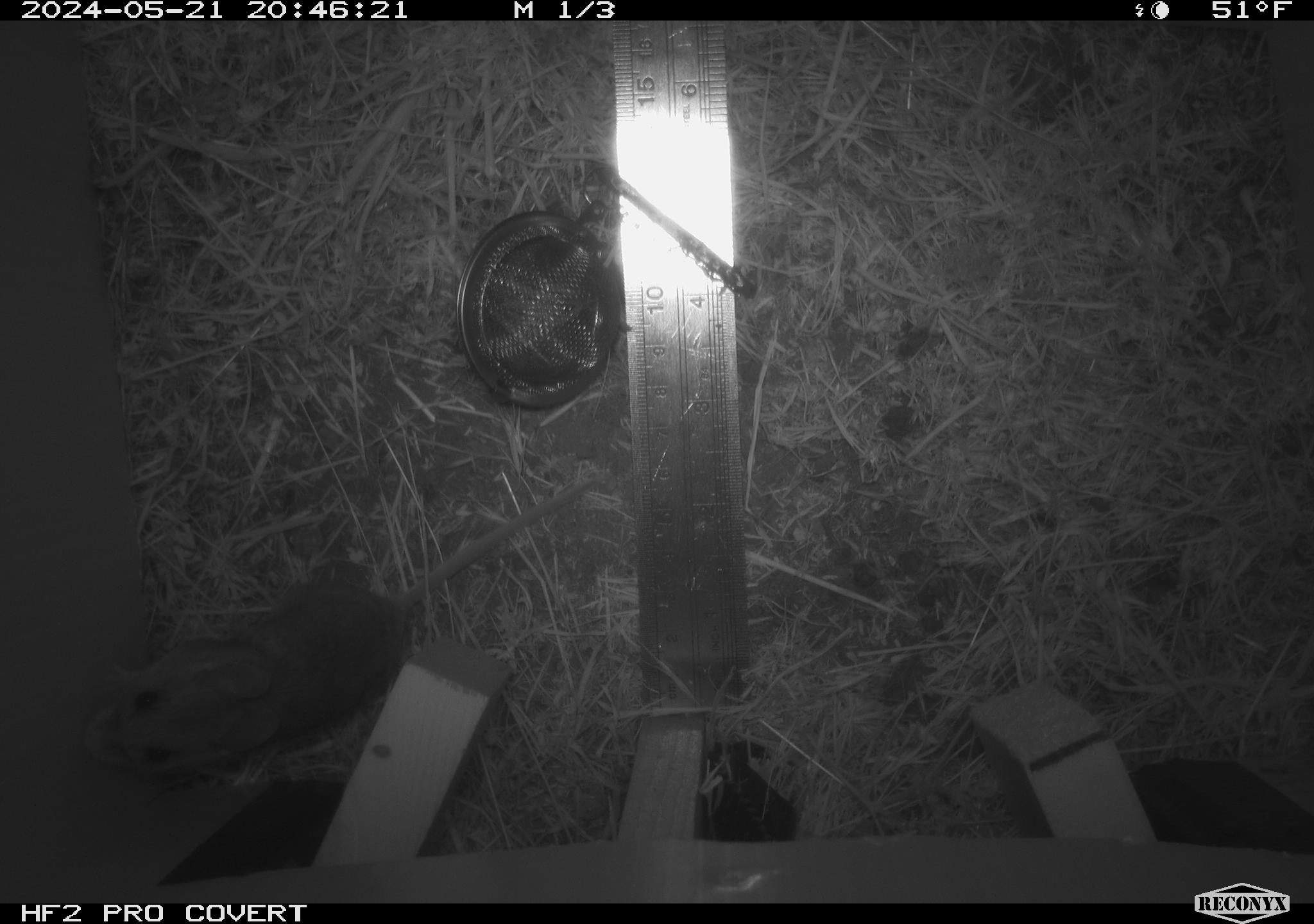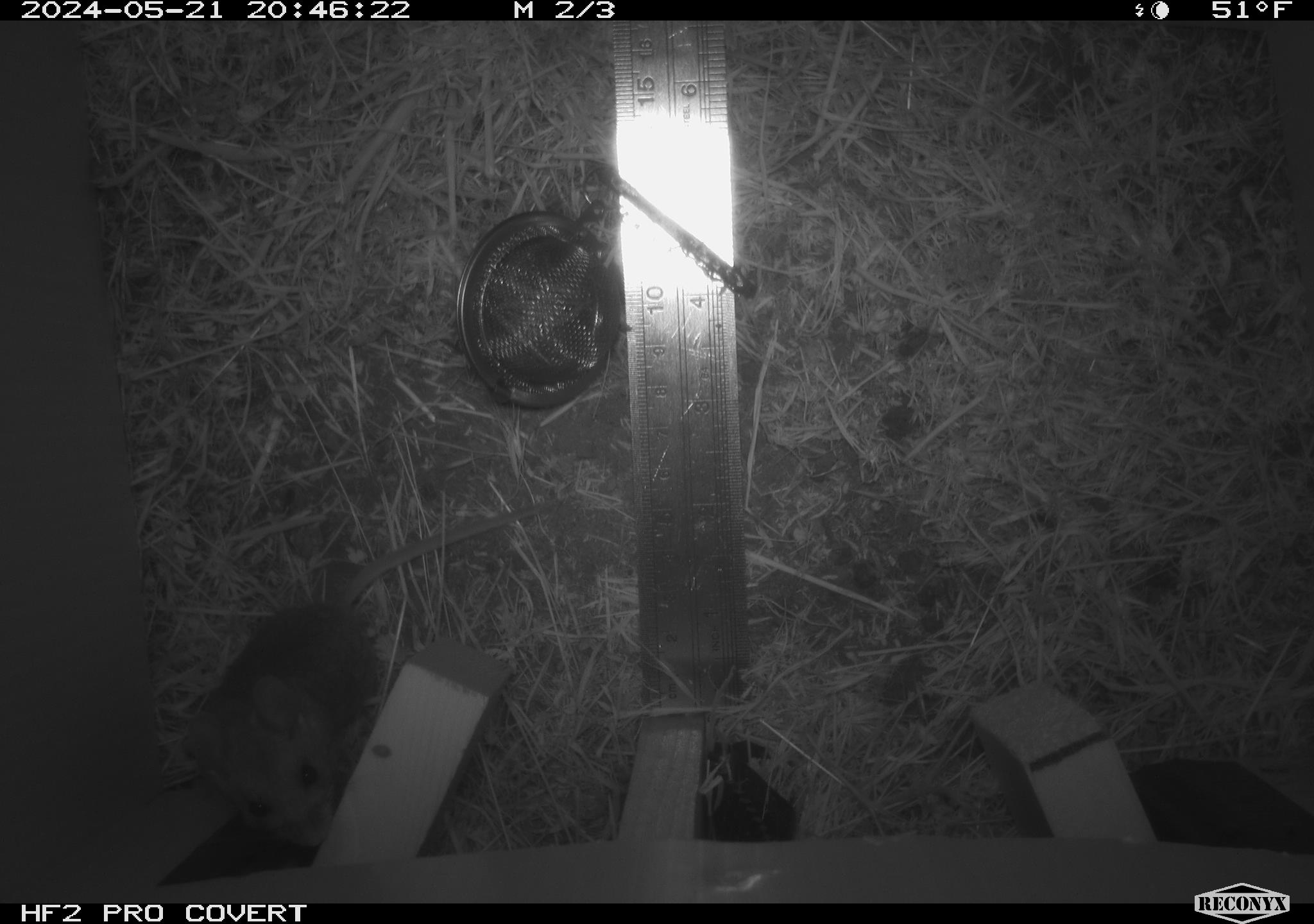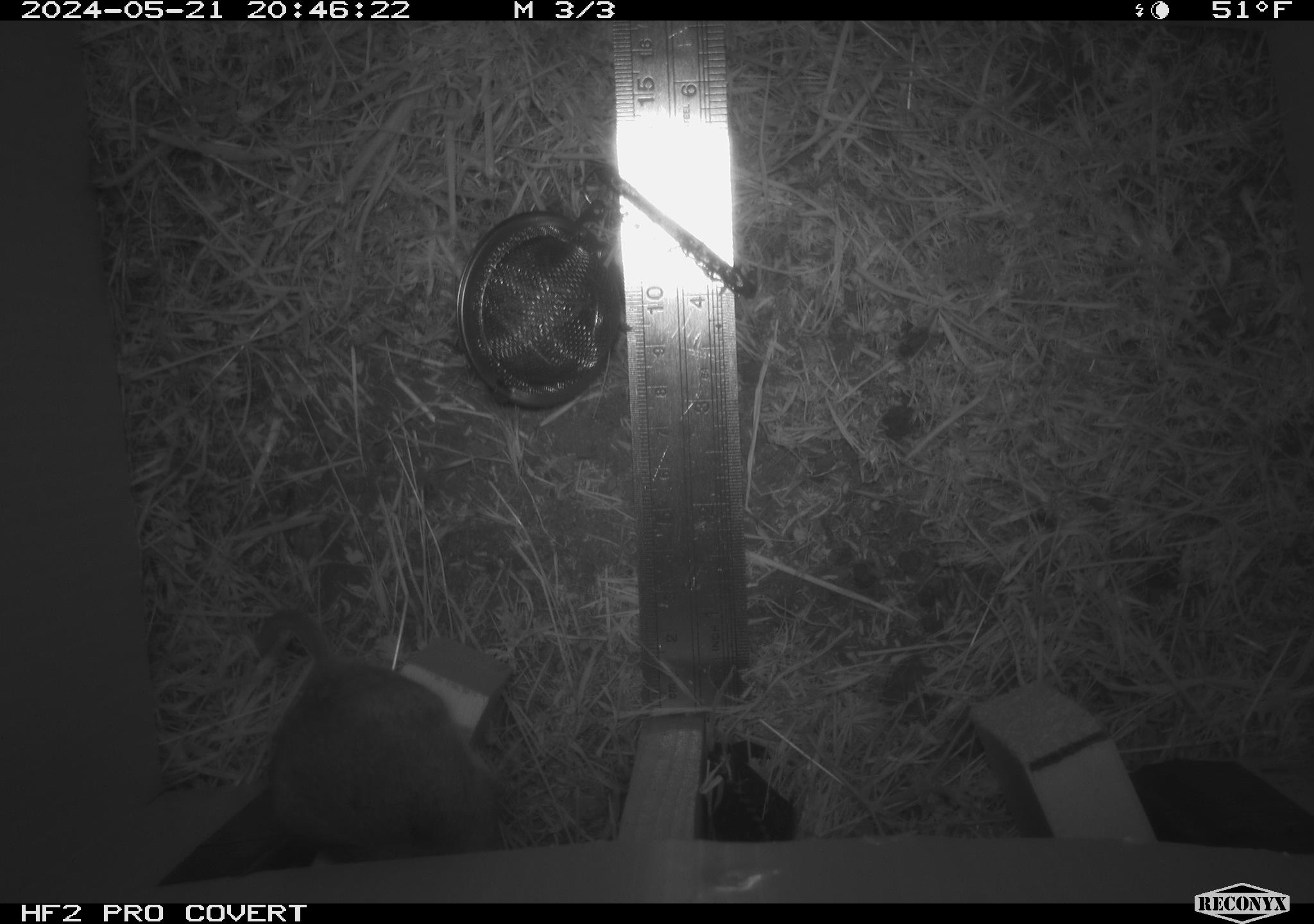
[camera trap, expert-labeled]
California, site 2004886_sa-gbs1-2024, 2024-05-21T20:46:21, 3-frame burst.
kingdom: Animalia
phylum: Chordata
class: Mammalia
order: Rodentia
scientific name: Rodentia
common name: mouse species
Mouse species (Rodentia).